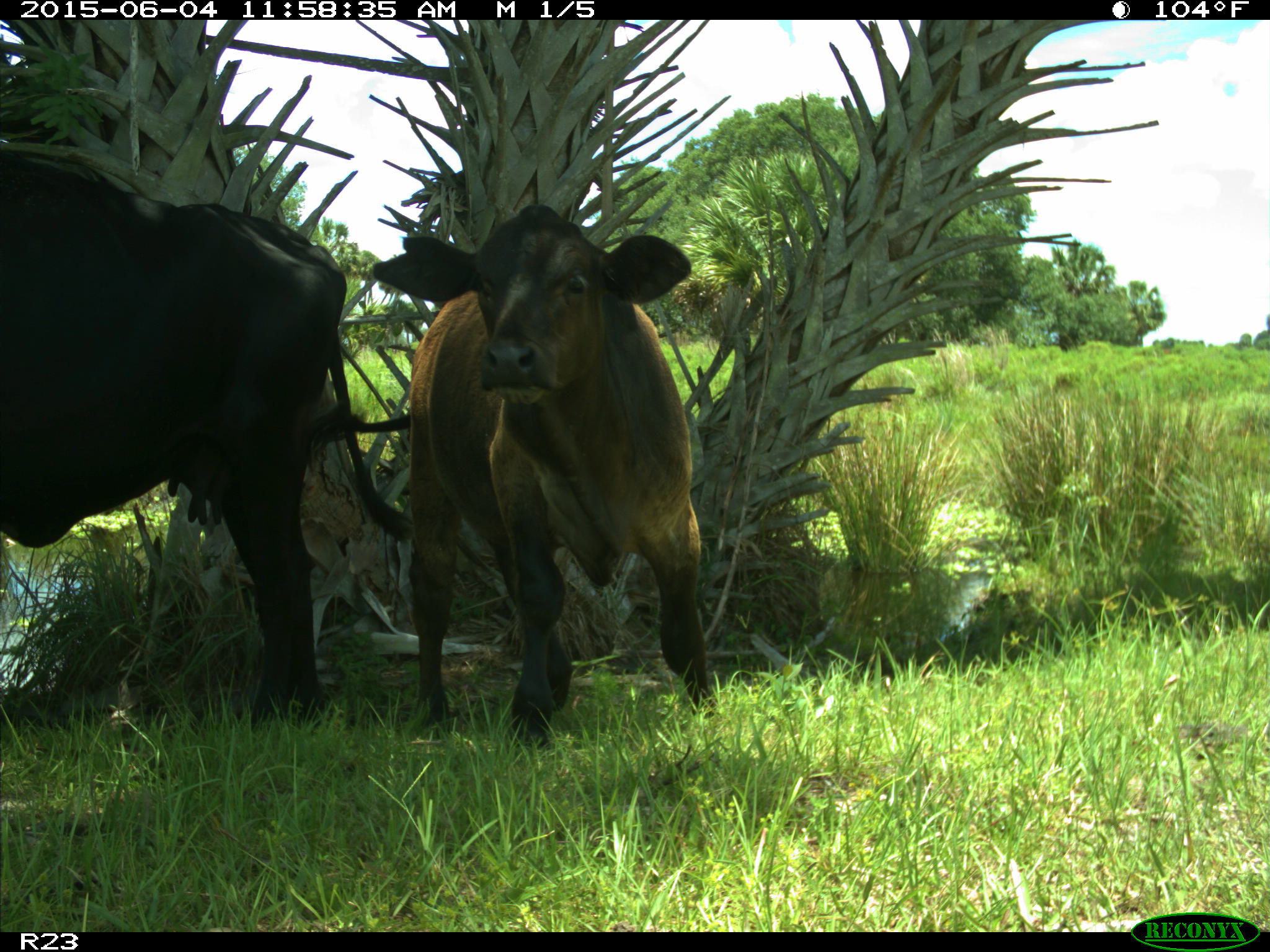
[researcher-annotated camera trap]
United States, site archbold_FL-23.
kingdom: Animalia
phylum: Chordata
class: Mammalia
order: Artiodactyla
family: Bovidae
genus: Bos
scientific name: Bos taurus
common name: domestic cow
Bos taurus (domestic cow).